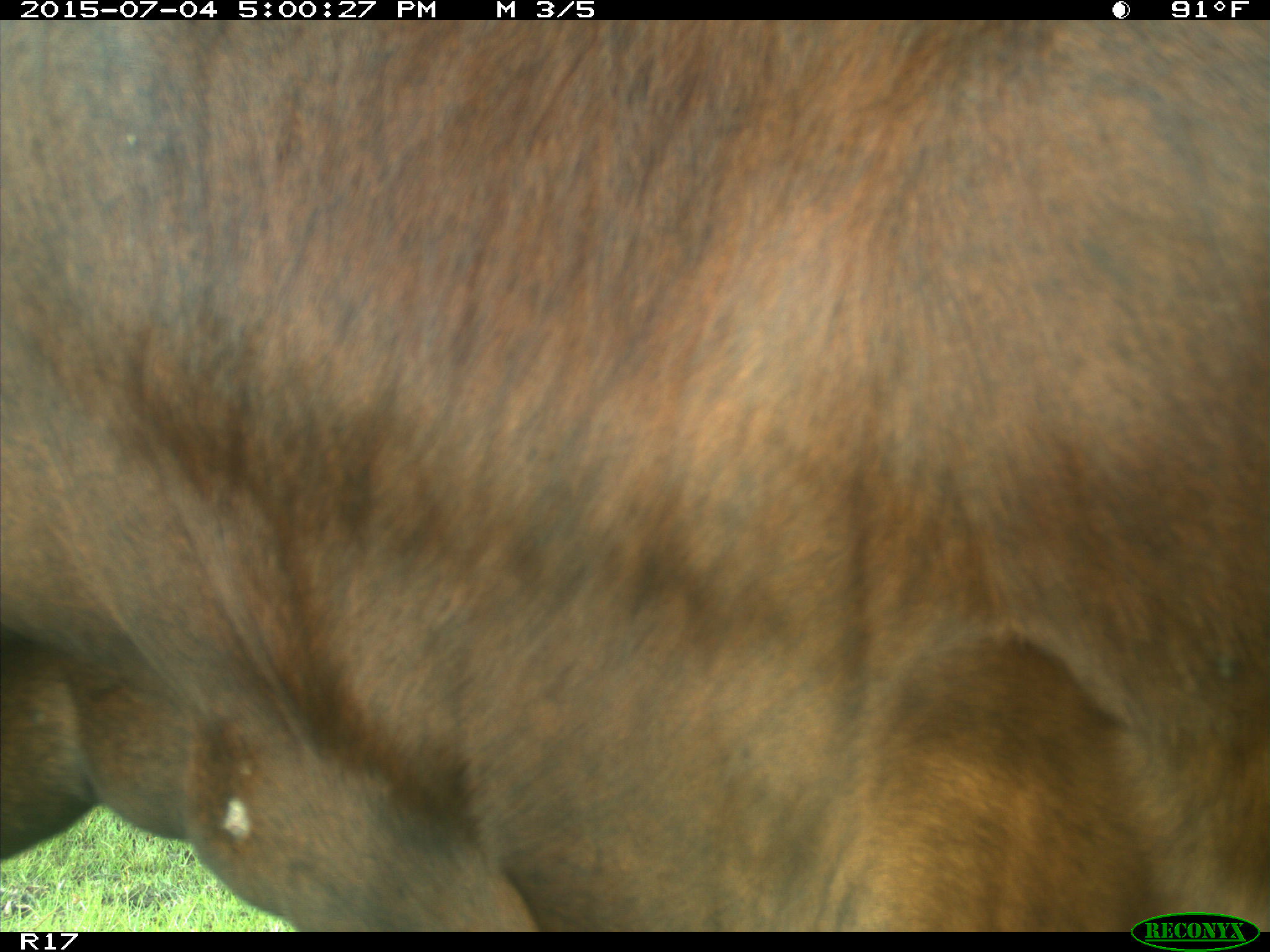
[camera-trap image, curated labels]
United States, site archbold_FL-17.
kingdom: Animalia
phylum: Chordata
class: Mammalia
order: Artiodactyla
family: Bovidae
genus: Bos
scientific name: Bos taurus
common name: domestic cow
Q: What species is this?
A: Bos taurus (domestic cow).